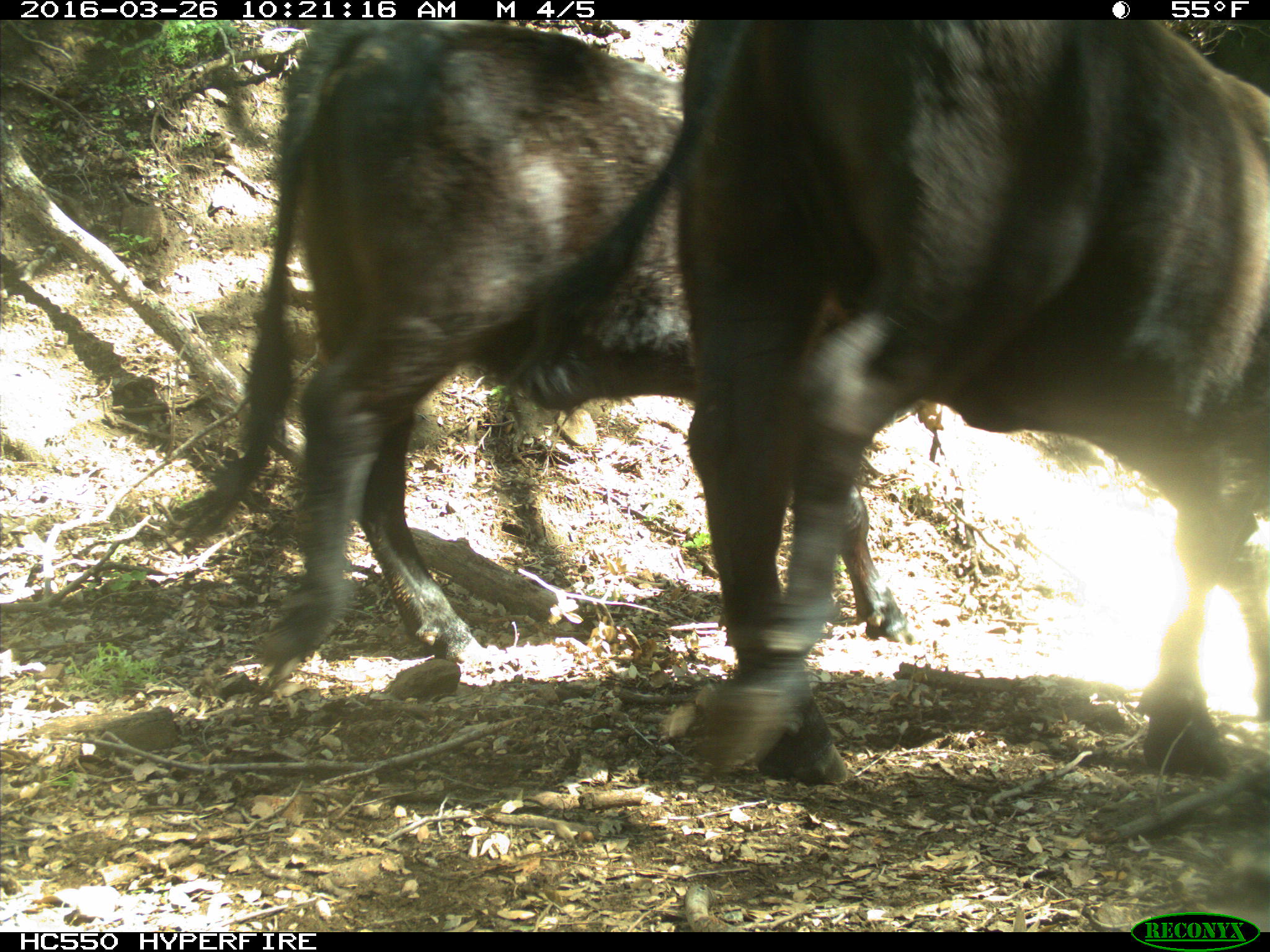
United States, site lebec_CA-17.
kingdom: Animalia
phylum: Chordata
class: Mammalia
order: Artiodactyla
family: Bovidae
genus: Bos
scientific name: Bos taurus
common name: domestic cow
Bos taurus (domestic cow).